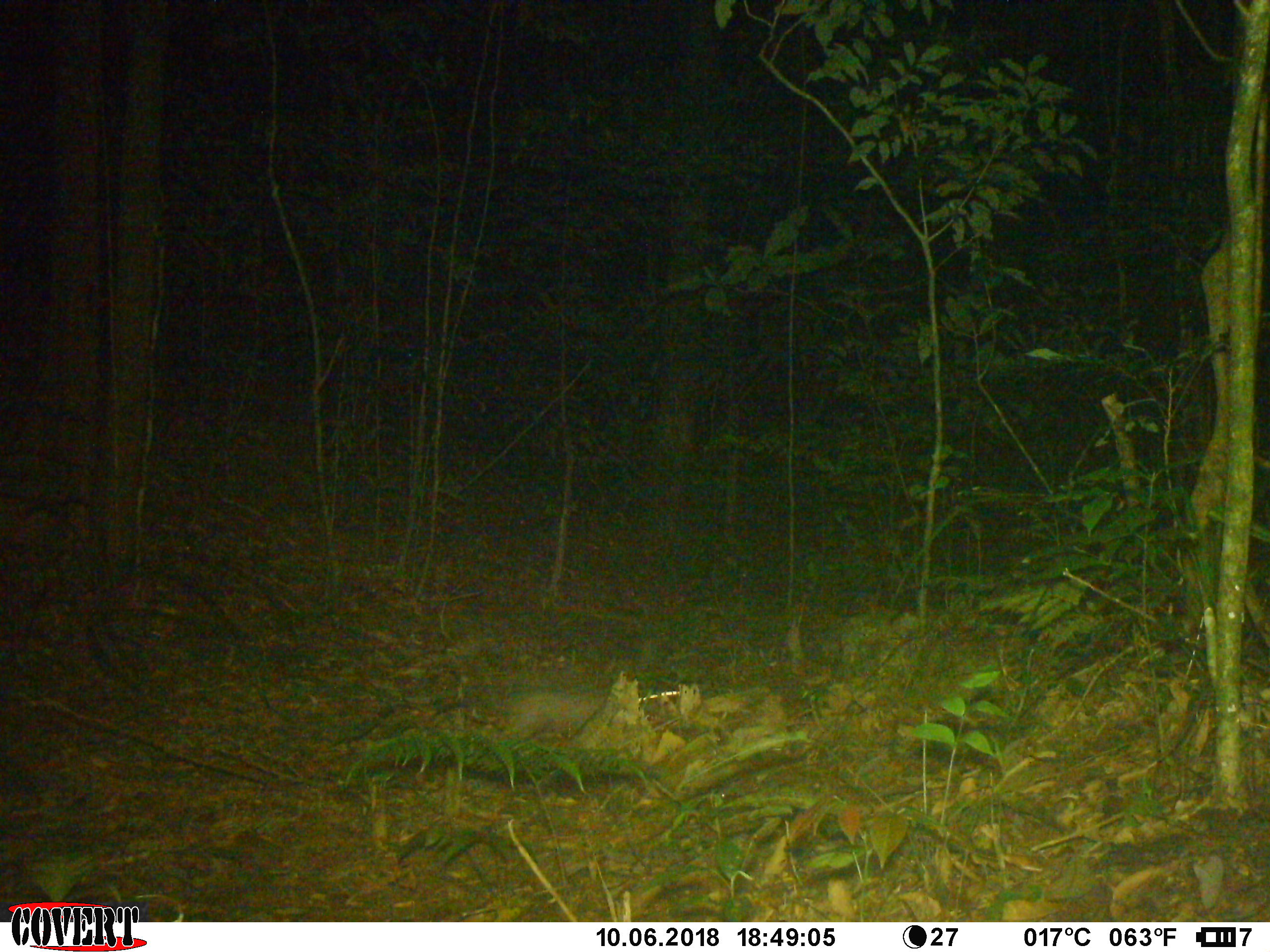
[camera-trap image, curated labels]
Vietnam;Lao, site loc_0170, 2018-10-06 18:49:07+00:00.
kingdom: Animalia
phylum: Chordata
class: Mammalia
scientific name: Mammalia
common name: mammal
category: unidentified small mammal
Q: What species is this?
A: Unidentified small mammal (mammal) (Mammalia).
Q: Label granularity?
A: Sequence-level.